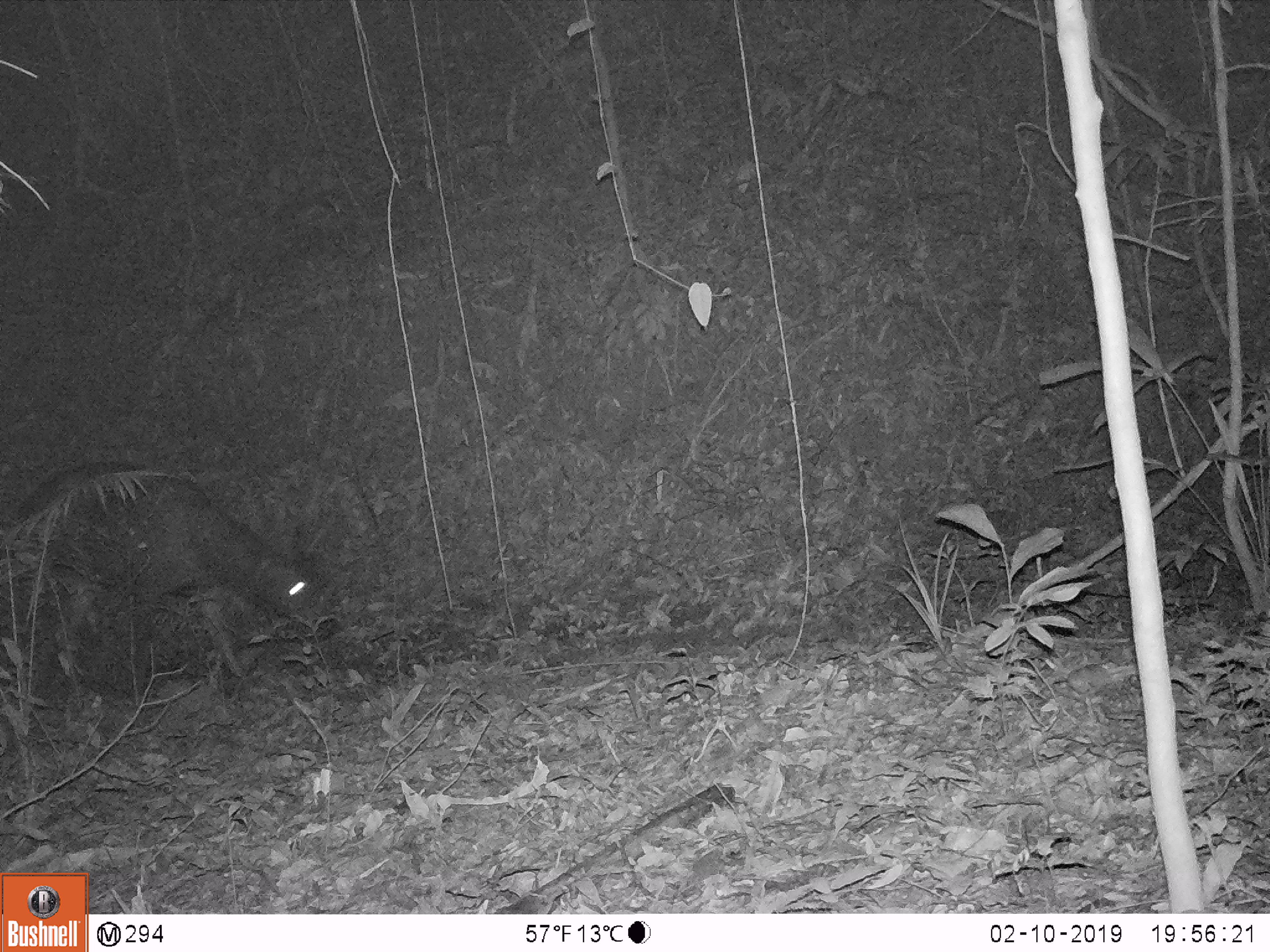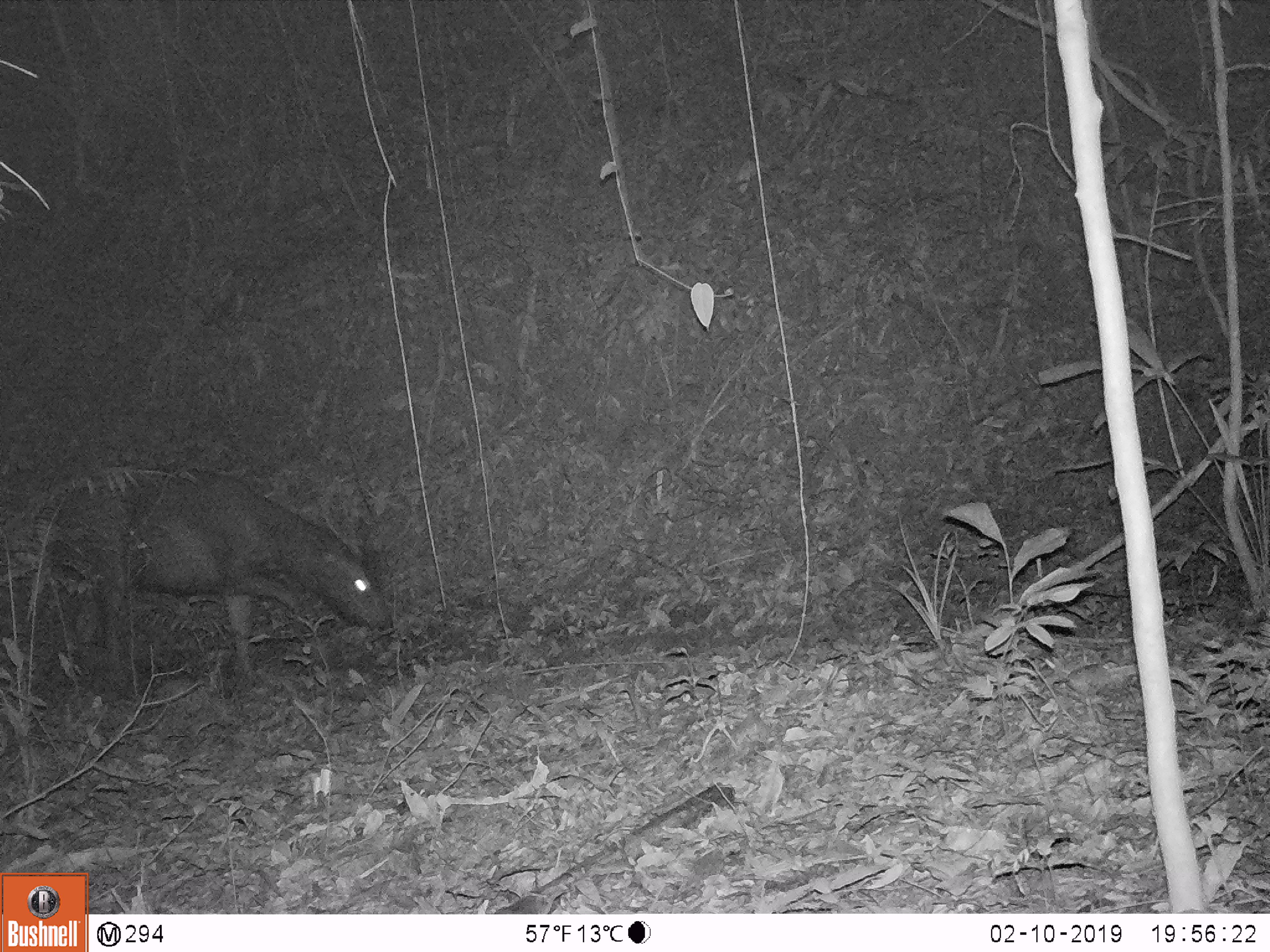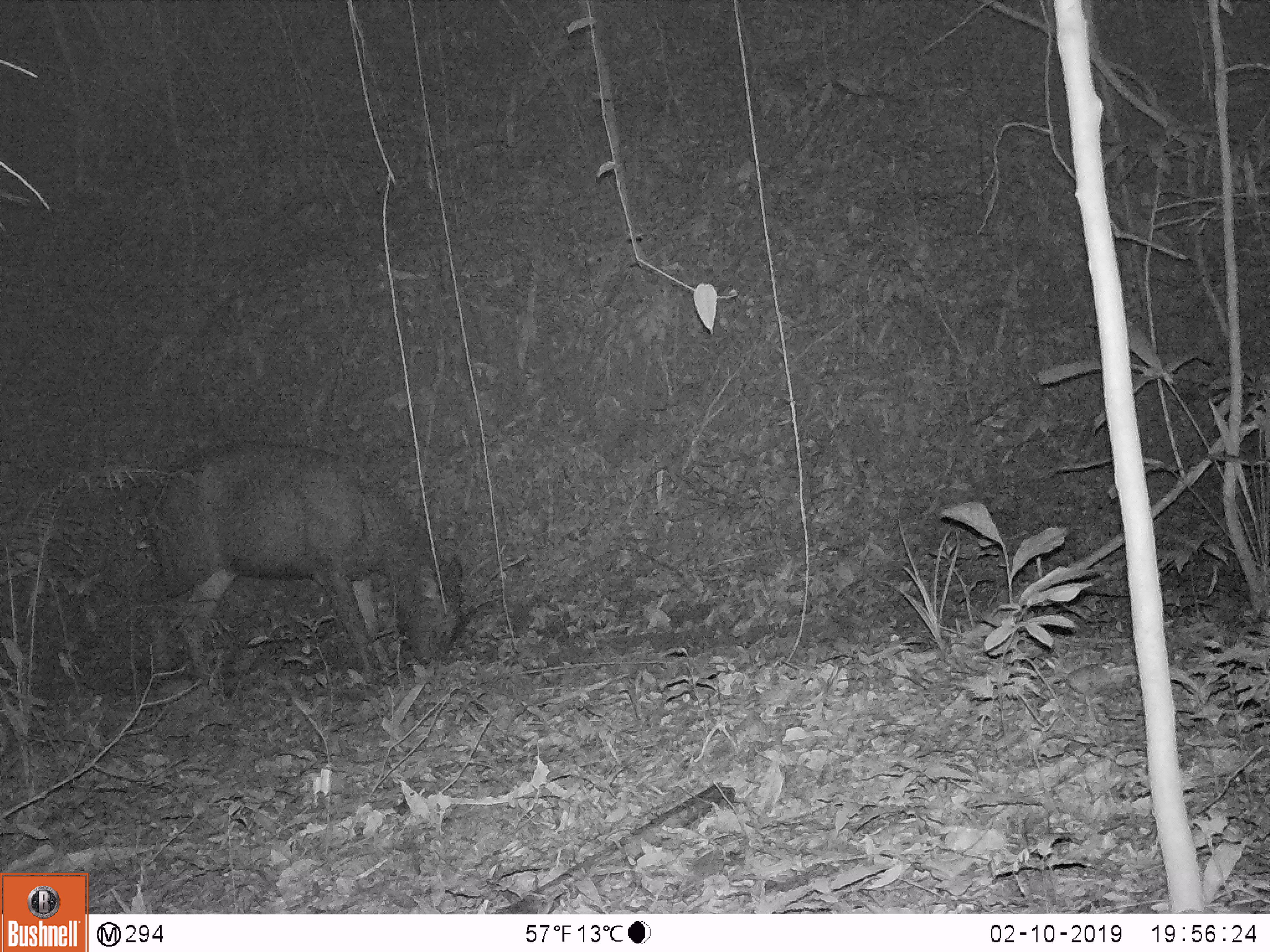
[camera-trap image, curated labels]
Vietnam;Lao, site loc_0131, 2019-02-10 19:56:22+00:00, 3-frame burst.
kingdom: Animalia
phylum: Chordata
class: Mammalia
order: Artiodactyla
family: Cervidae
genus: Rusa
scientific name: Rusa unicolor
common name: sambar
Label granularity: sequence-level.